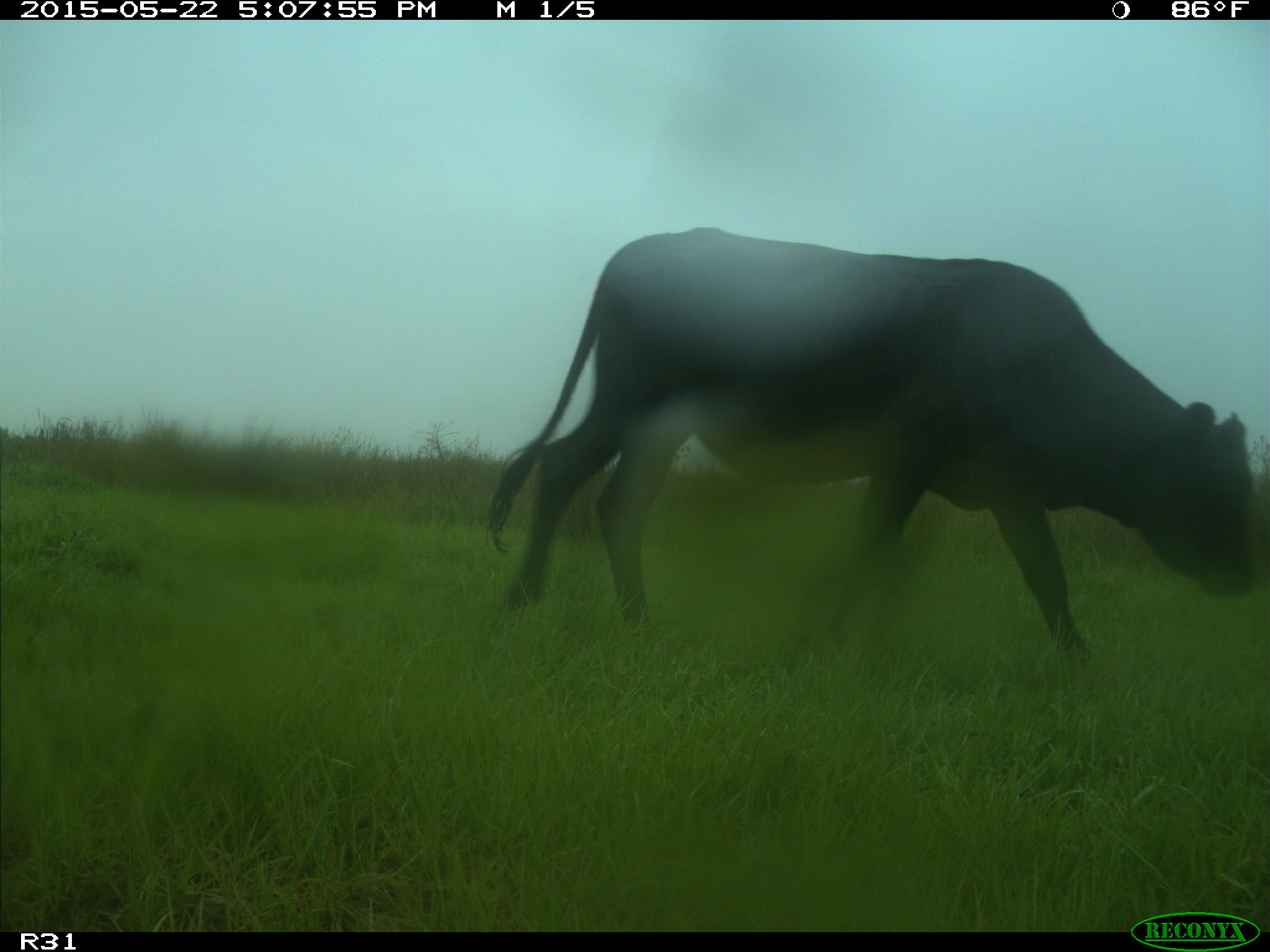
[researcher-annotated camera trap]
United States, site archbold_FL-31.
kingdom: Animalia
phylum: Chordata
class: Mammalia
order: Artiodactyla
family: Bovidae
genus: Bos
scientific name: Bos taurus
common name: domestic cow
Bos taurus (domestic cow).